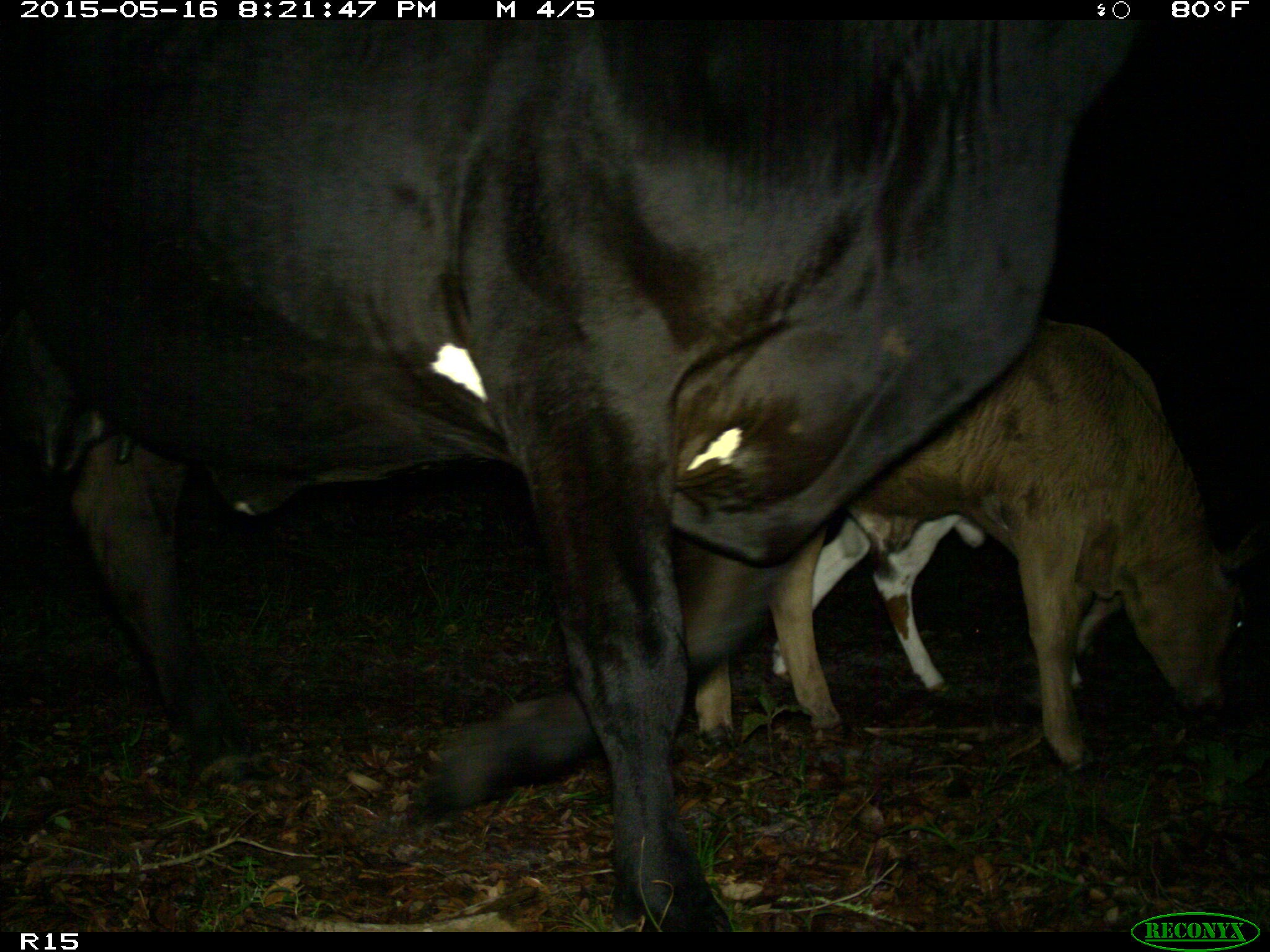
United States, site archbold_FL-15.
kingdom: Animalia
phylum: Chordata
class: Mammalia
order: Artiodactyla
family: Bovidae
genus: Bos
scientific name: Bos taurus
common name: domestic cow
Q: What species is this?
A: Bos taurus (domestic cow).